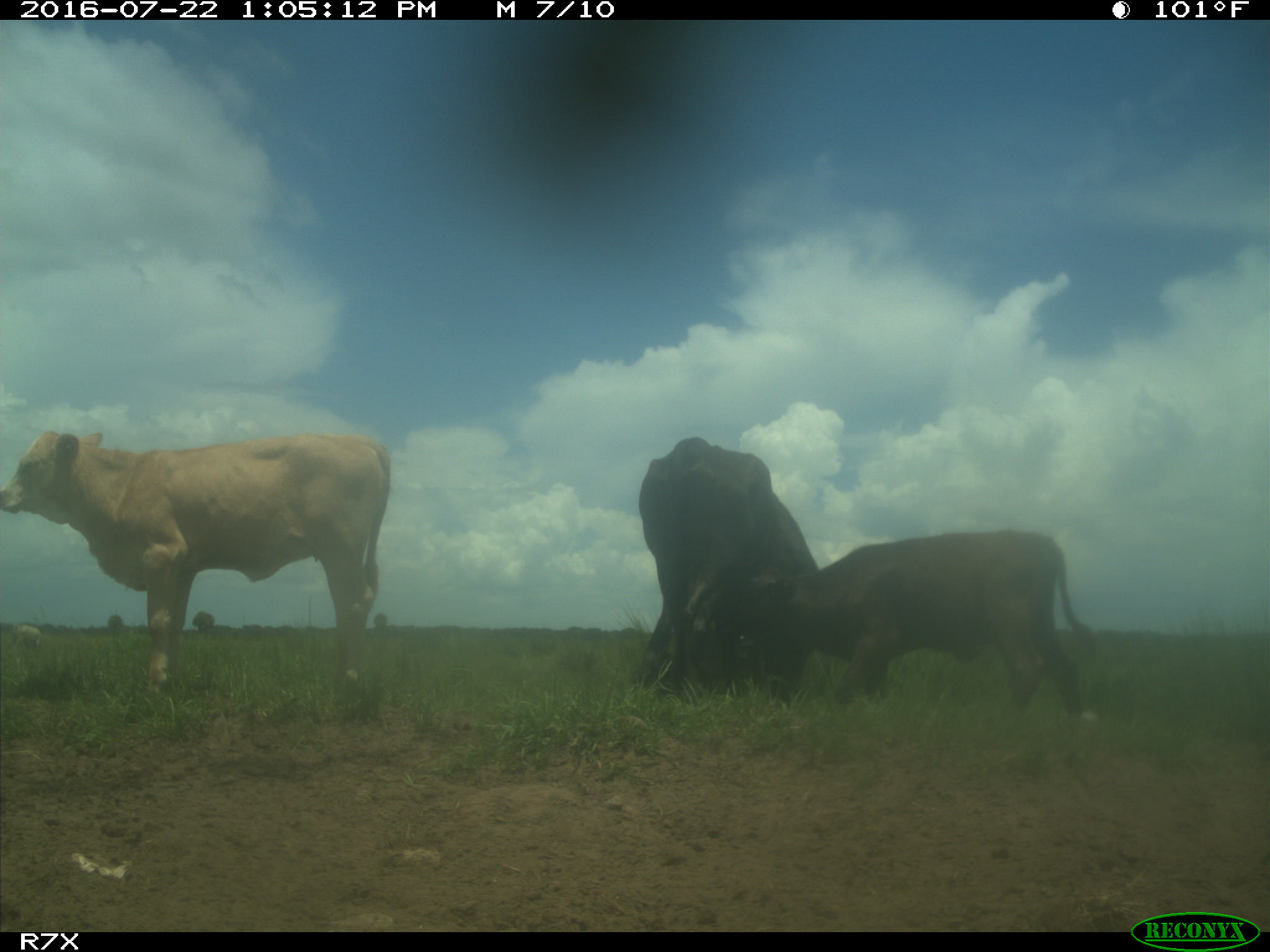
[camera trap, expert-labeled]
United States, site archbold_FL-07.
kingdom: Animalia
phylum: Chordata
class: Mammalia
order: Artiodactyla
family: Bovidae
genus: Bos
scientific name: Bos taurus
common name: domestic cow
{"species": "Bos taurus (domestic cow)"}